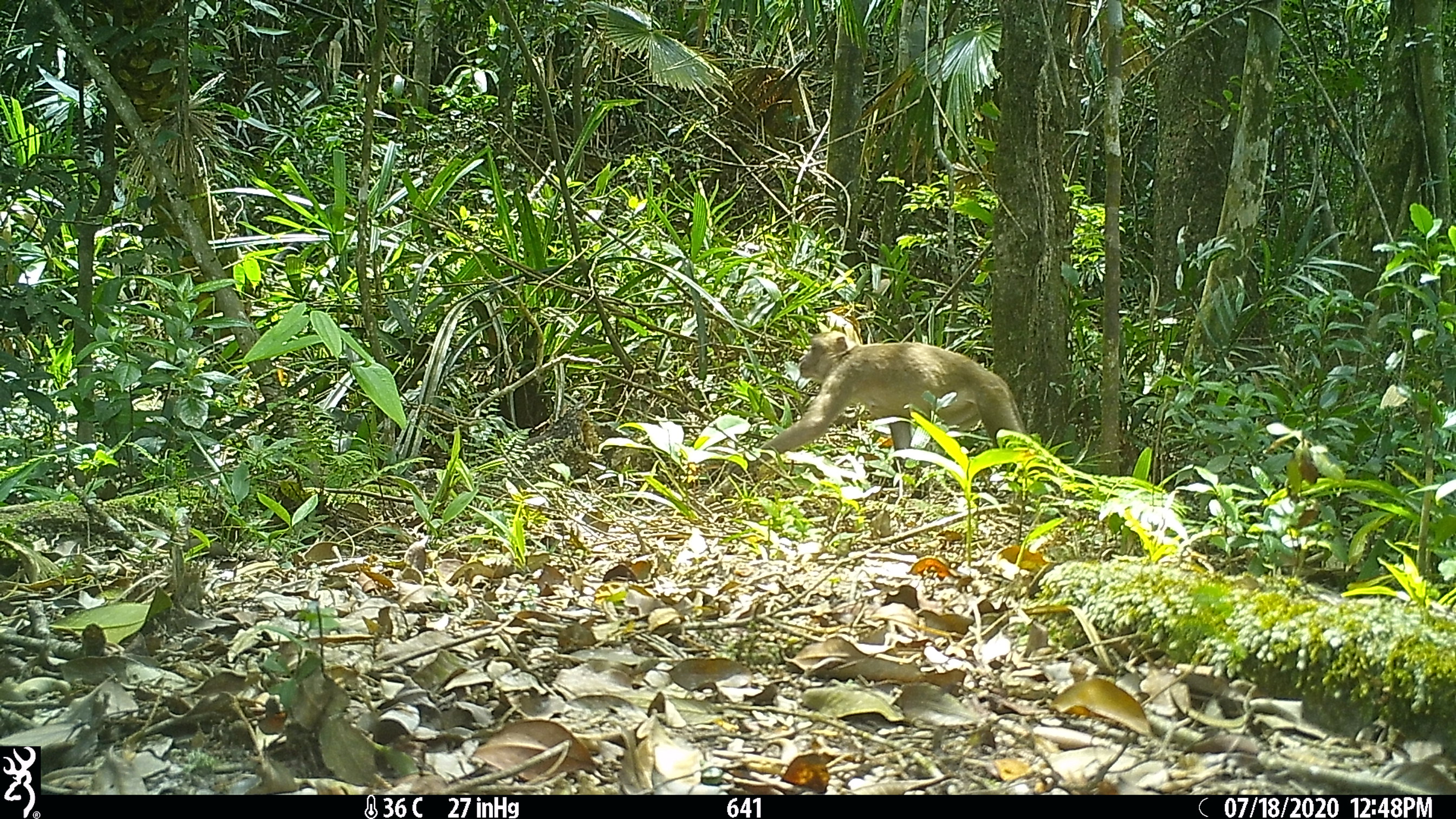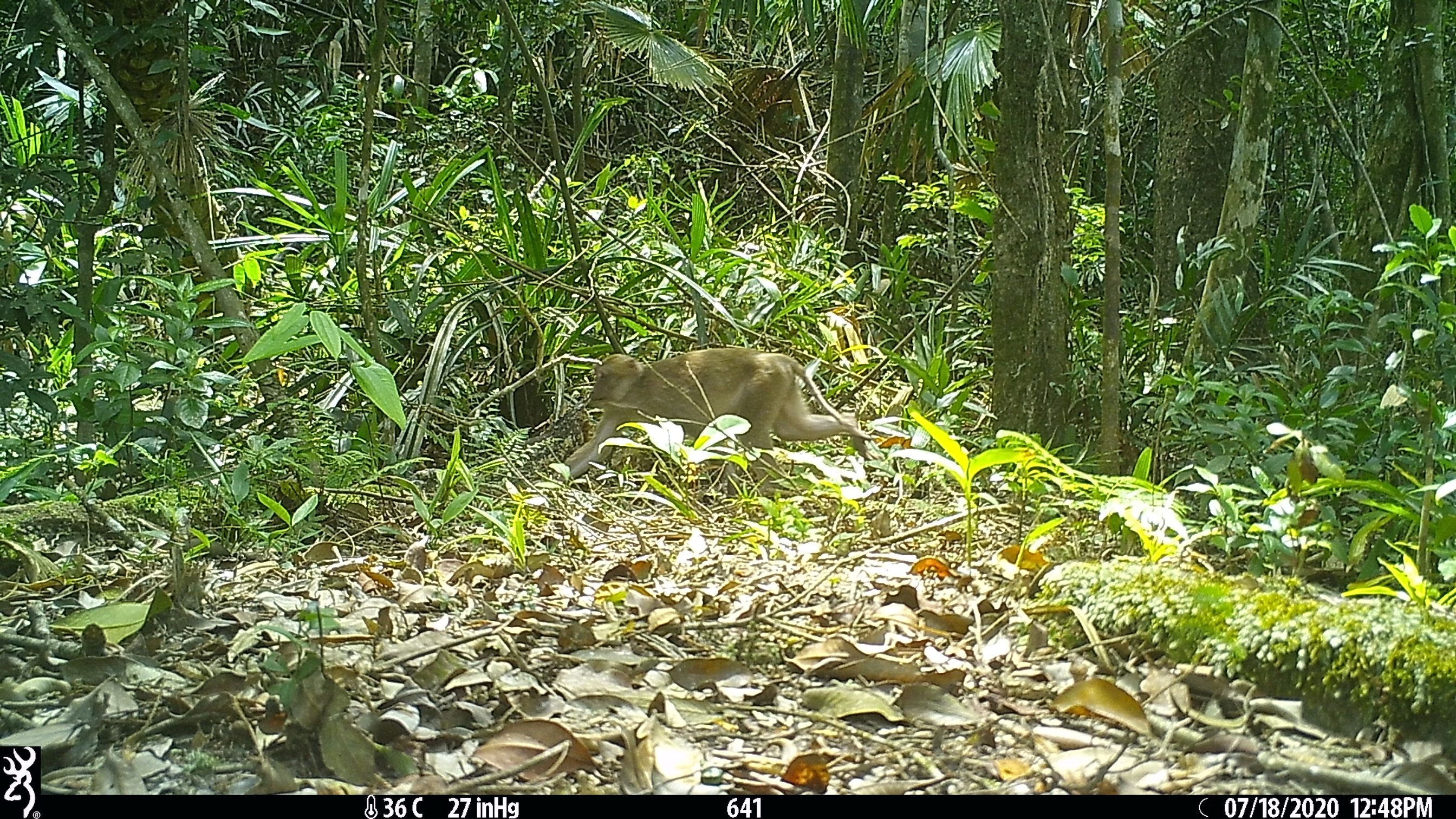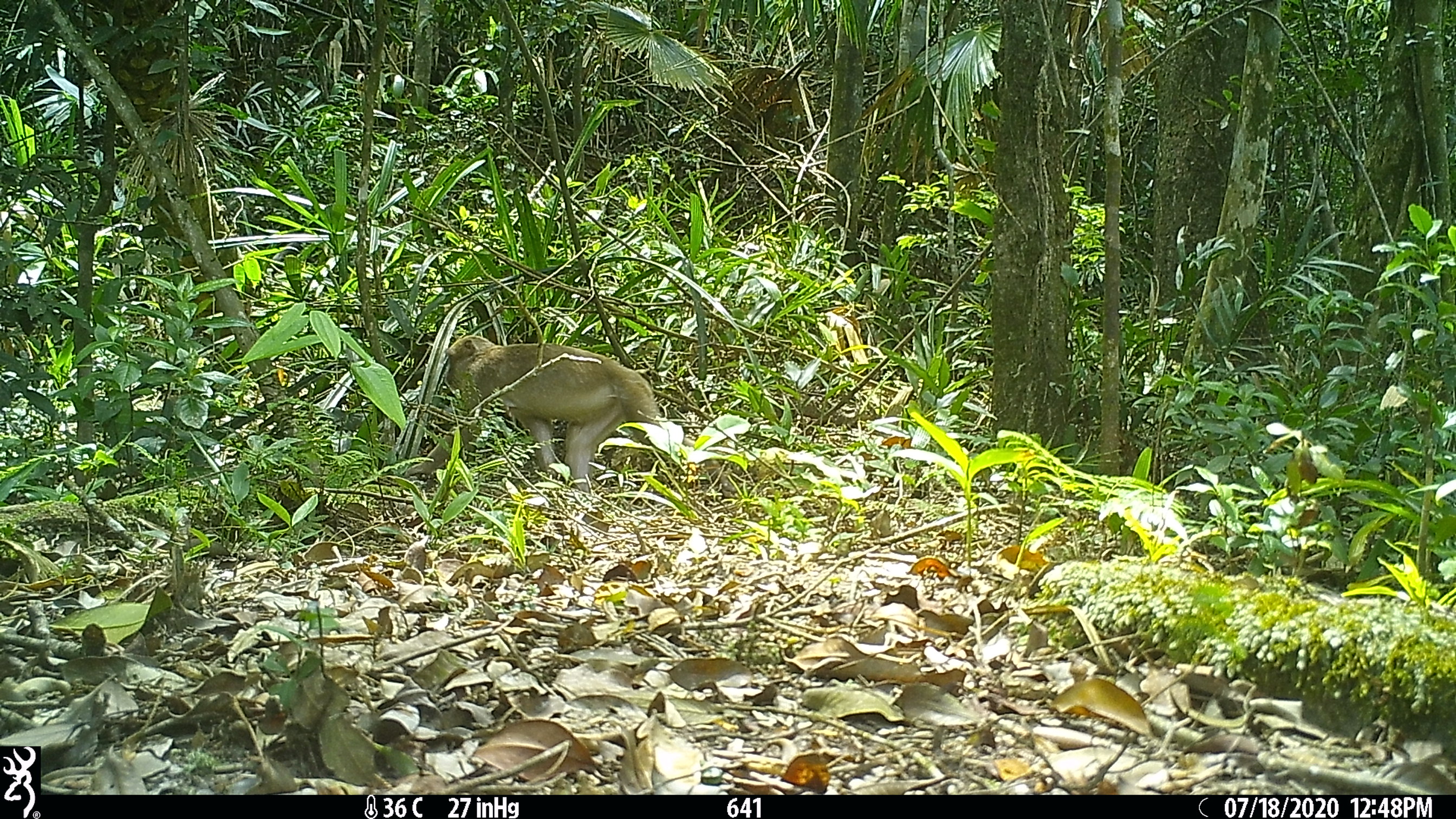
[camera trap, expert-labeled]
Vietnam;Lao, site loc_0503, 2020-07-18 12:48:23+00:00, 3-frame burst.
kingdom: Animalia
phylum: Chordata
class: Mammalia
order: Primates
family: Cercopithecidae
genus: Macaca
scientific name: Macaca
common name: macaques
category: assam or rhesus macaque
Assam or rhesus macaque (macaques) (Macaca). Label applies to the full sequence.